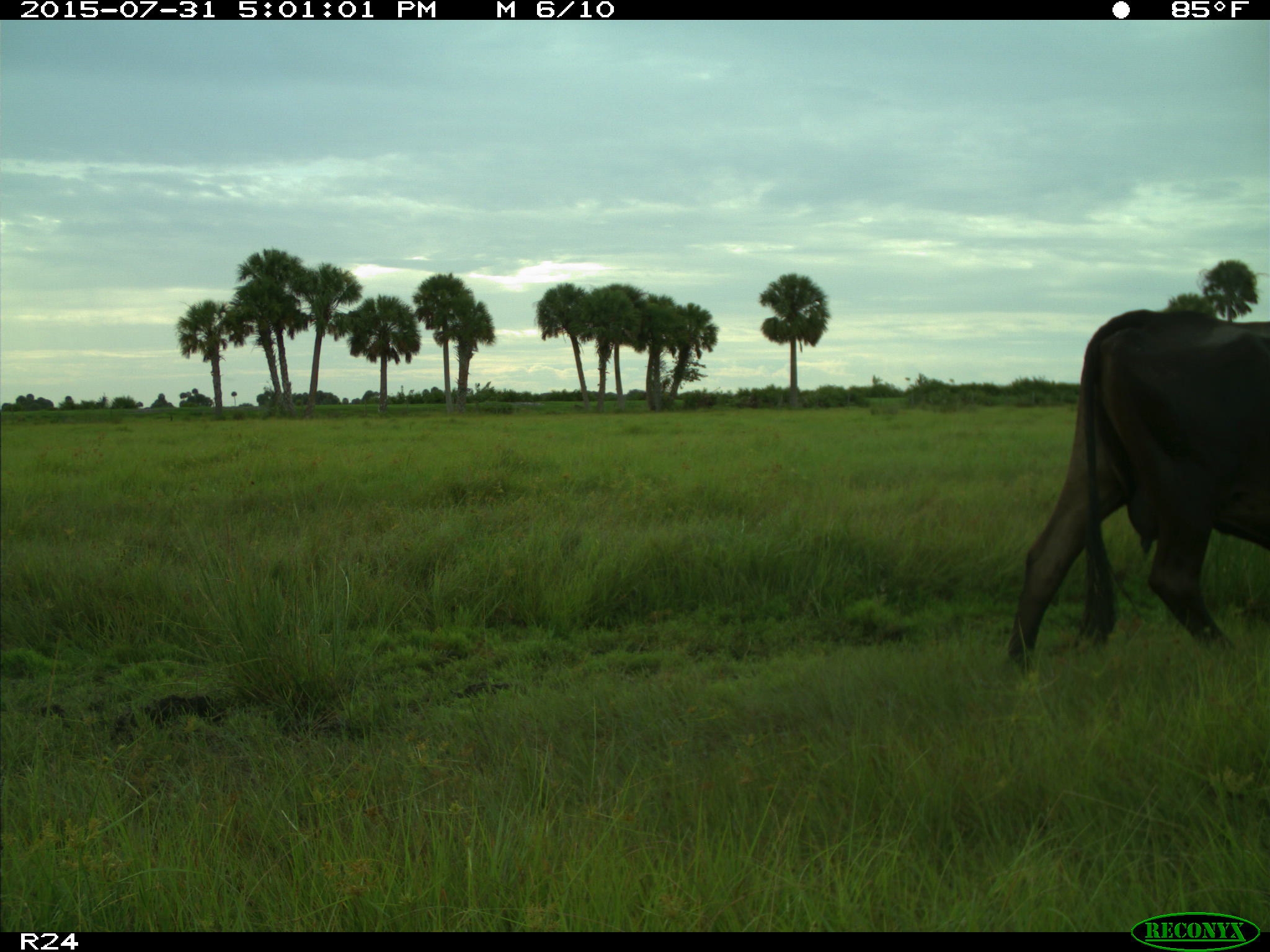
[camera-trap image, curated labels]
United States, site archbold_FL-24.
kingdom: Animalia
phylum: Chordata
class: Mammalia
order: Artiodactyla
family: Bovidae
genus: Bos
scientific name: Bos taurus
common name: domestic cow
Bos taurus (domestic cow).